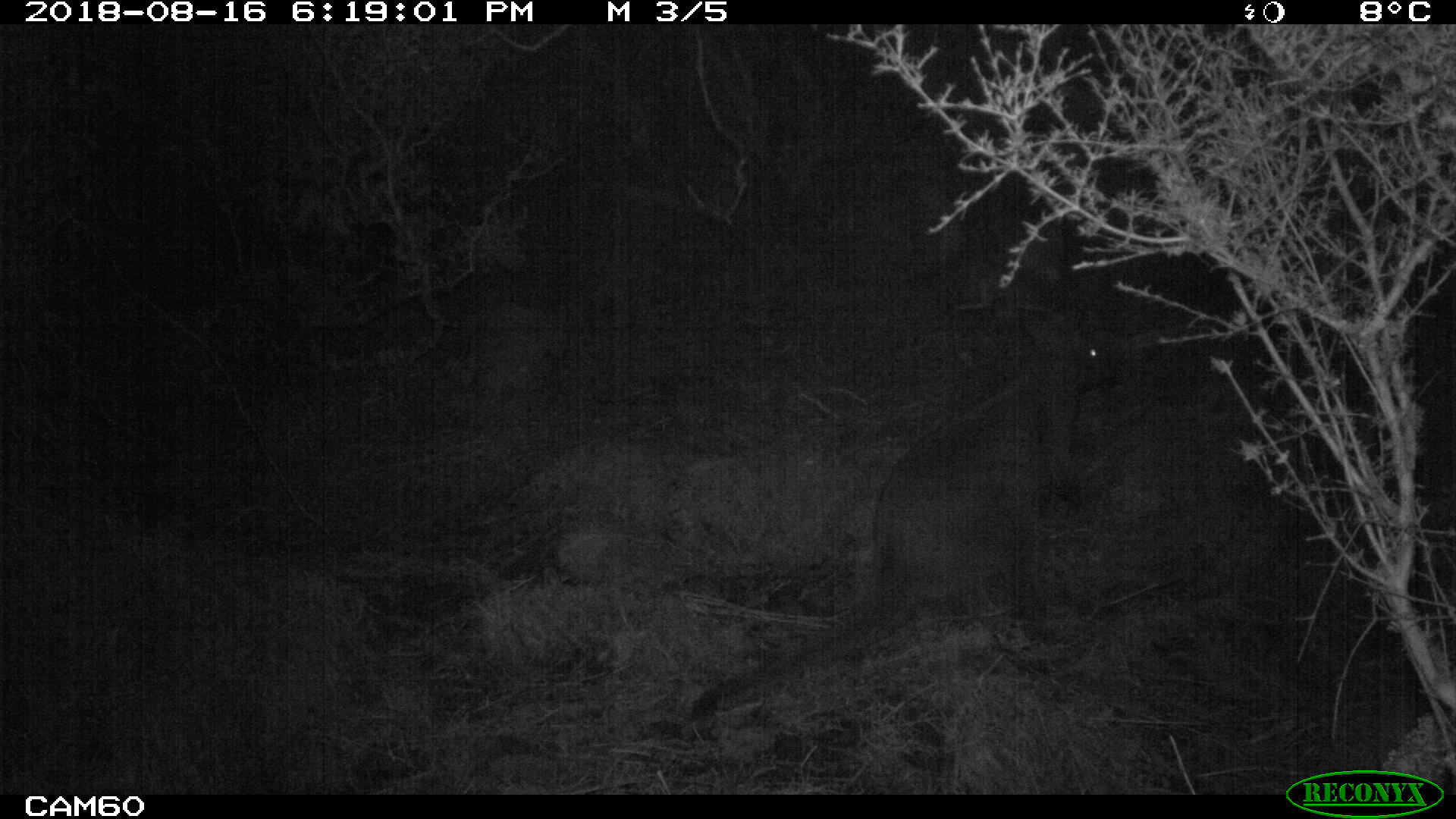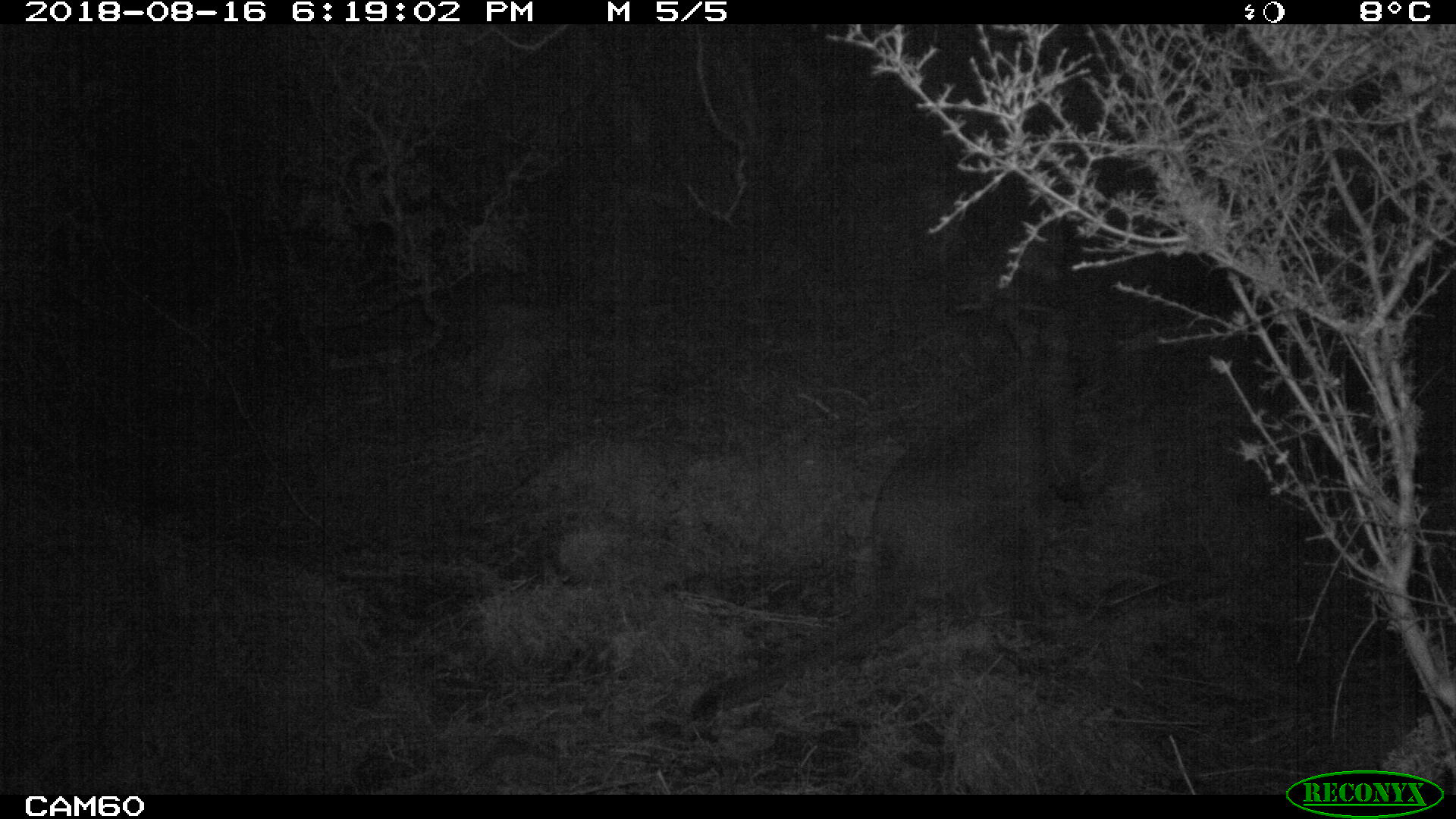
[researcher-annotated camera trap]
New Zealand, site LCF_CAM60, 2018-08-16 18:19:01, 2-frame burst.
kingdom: Animalia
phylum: Chordata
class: Mammalia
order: Diprotodontia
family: Macropodidae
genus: Notamacropus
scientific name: Notamacropus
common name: wallaby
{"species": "wallaby (Notamacropus)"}